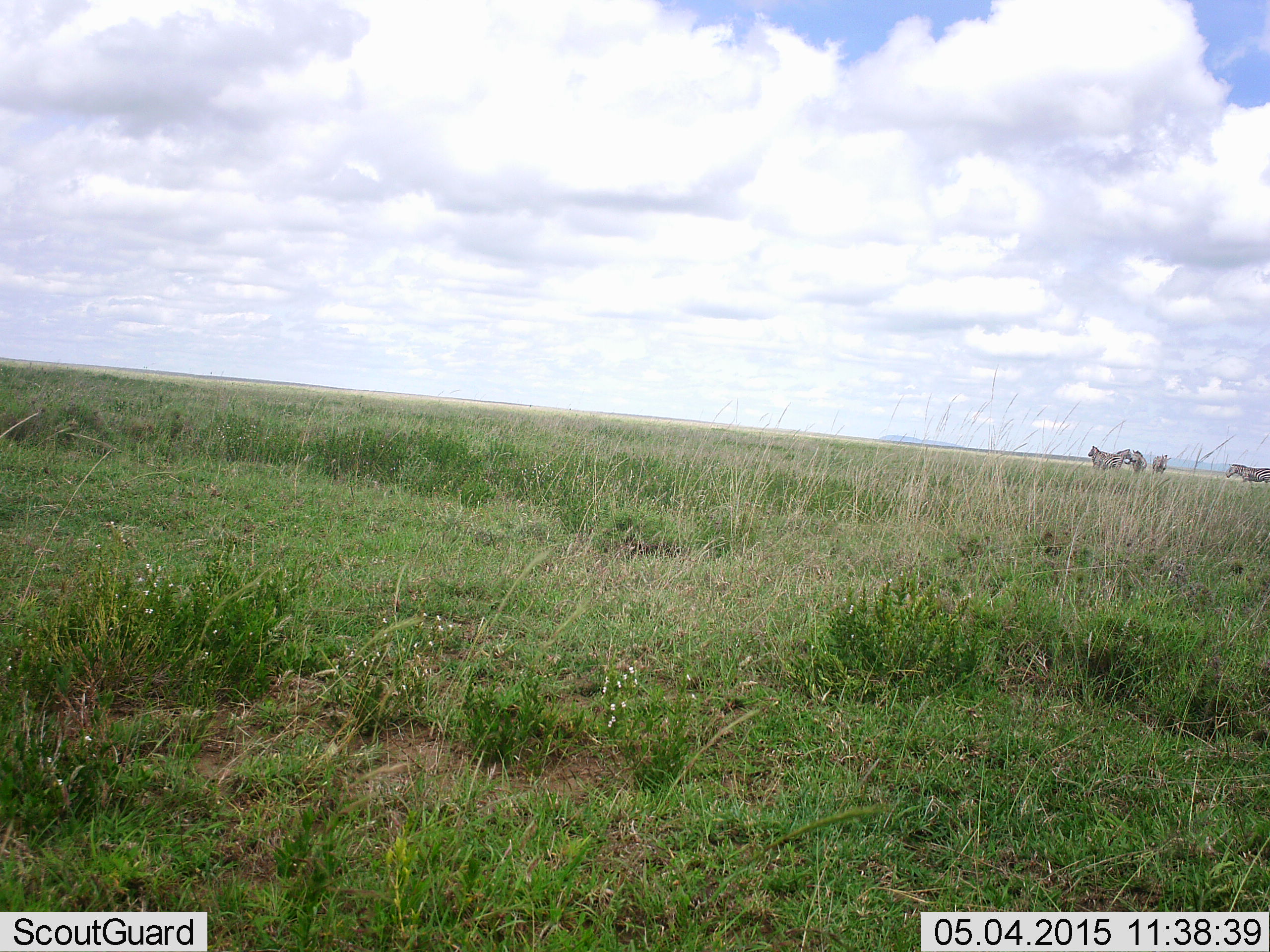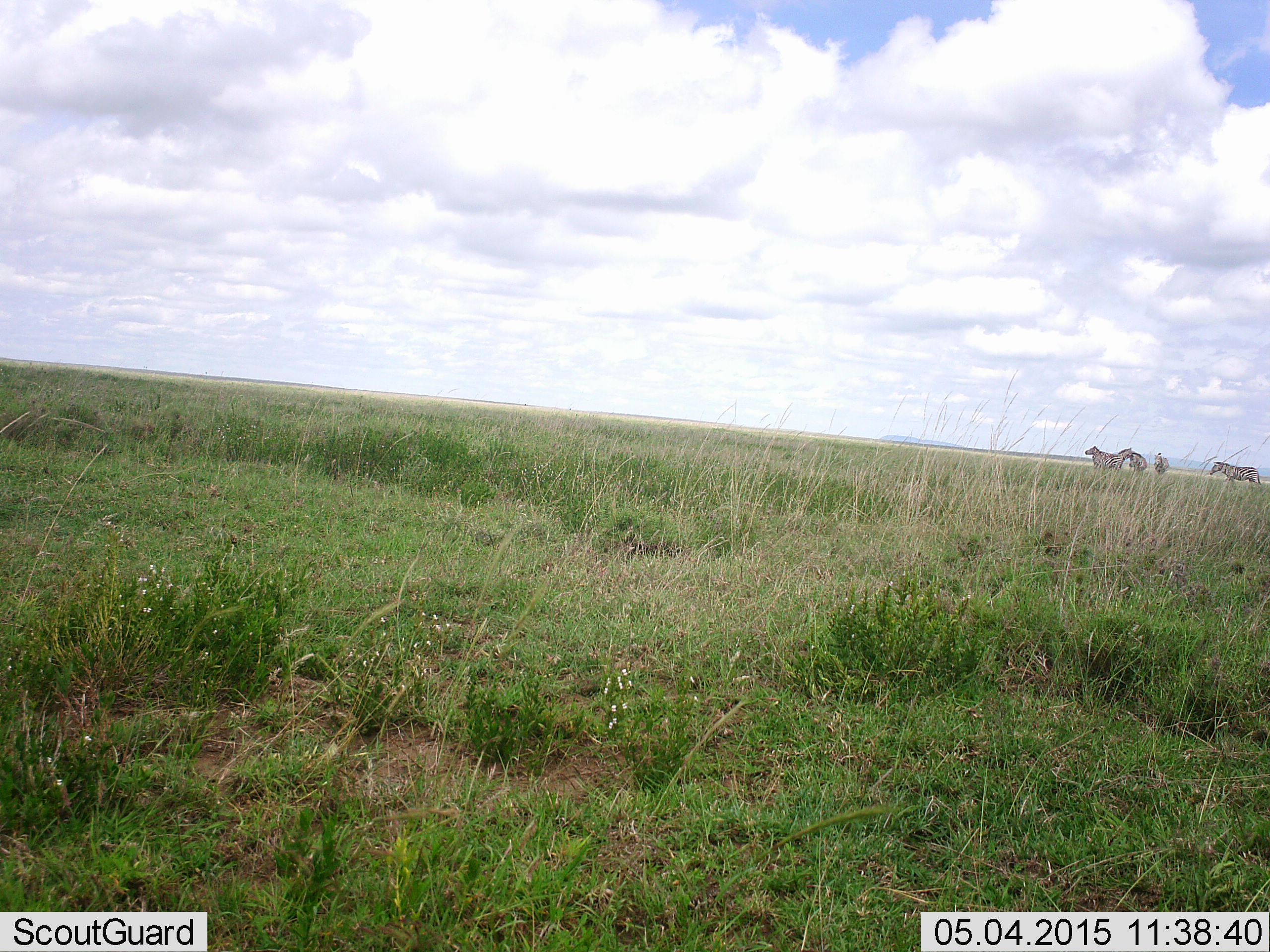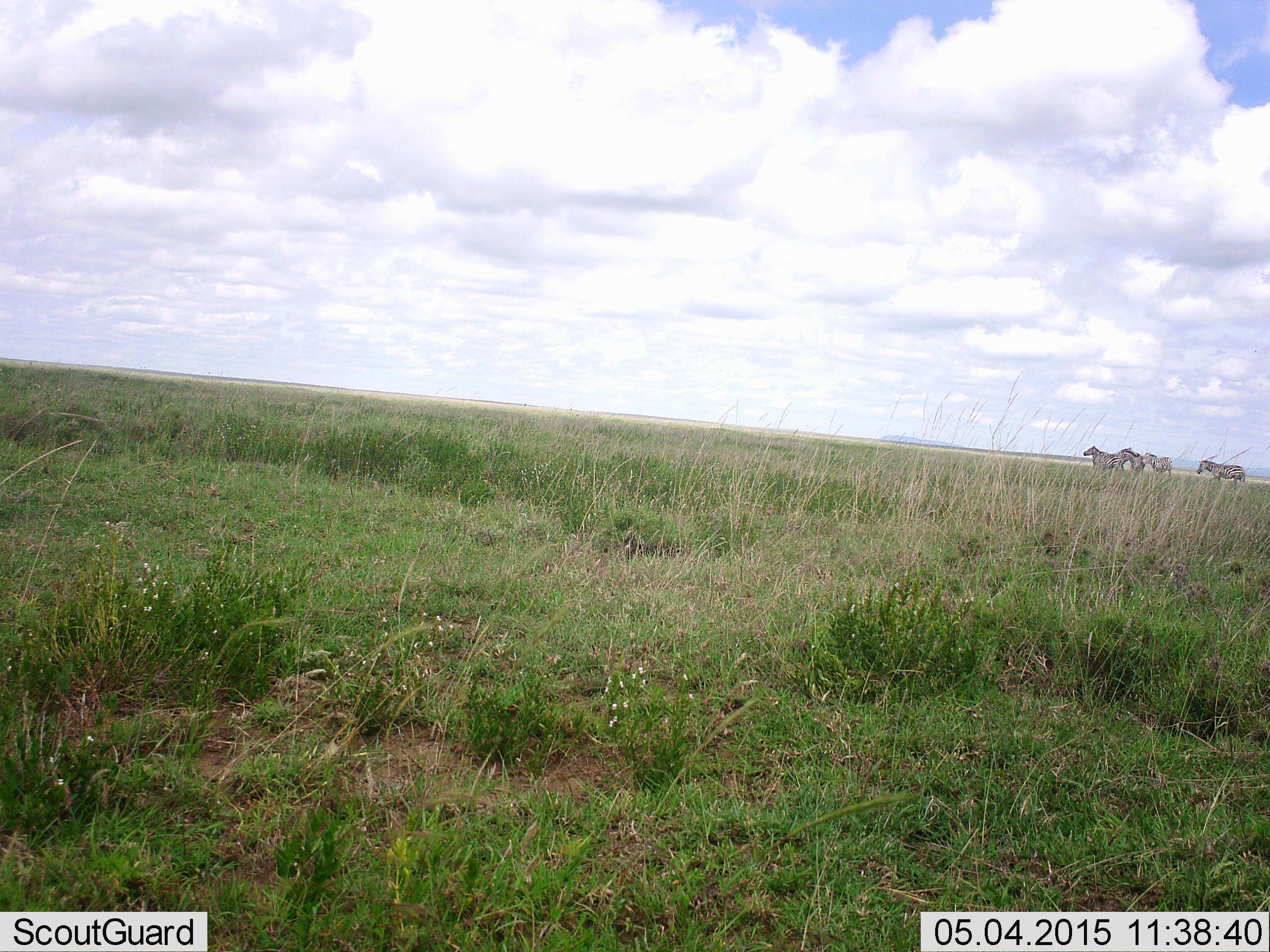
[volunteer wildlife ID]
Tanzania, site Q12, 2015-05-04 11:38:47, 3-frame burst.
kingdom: Animalia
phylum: Chordata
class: Mammalia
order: Perissodactyla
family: Equidae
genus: Equus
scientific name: Equus quagga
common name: plains zebra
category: zebra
Zebra (plains zebra) (Equus quagga), count 5. Behavior (volunteer vote fractions): standing 80%, resting 0%, moving 80%, interacting 0%. Young present (vote fraction): 0%. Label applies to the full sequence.